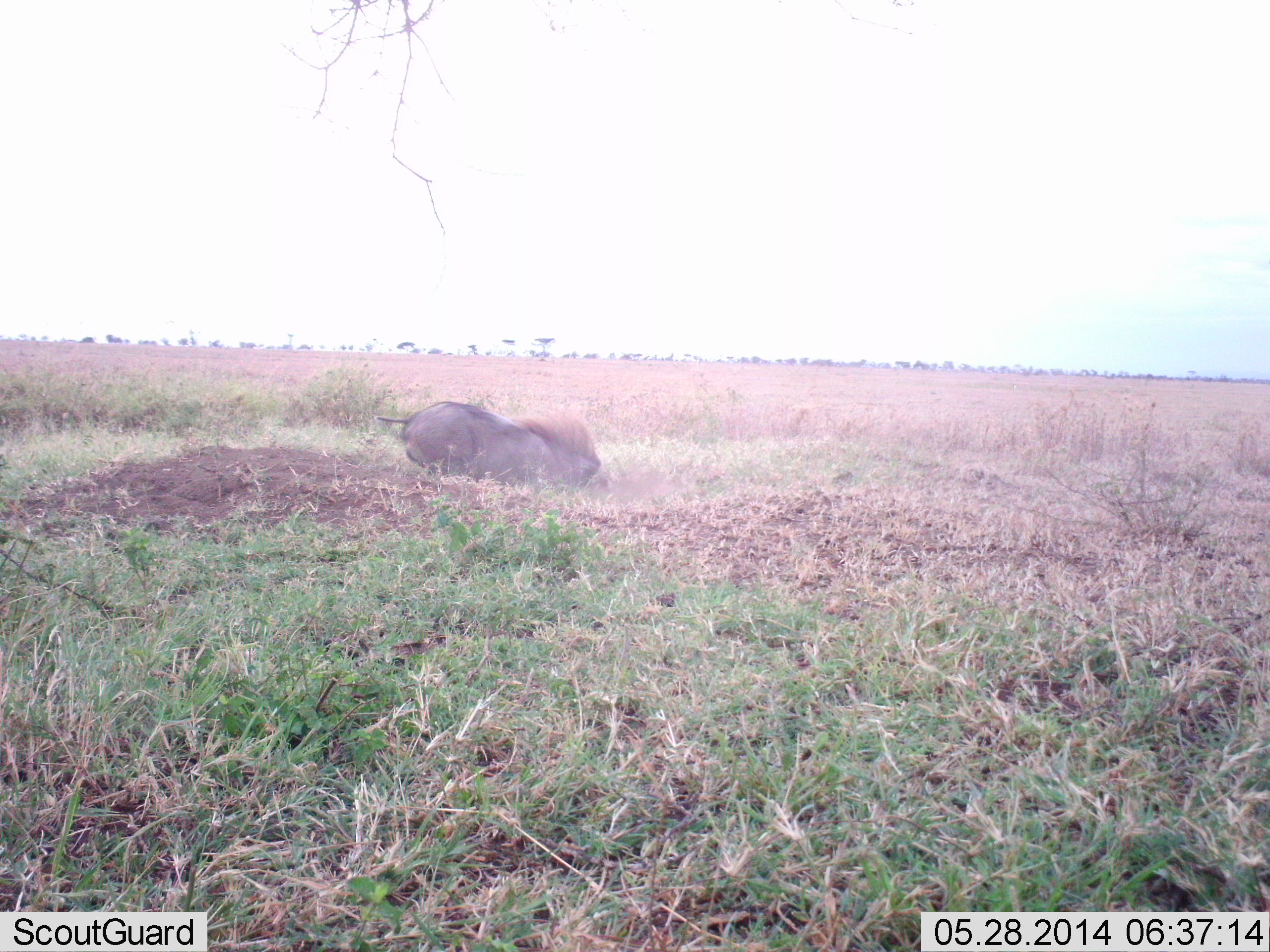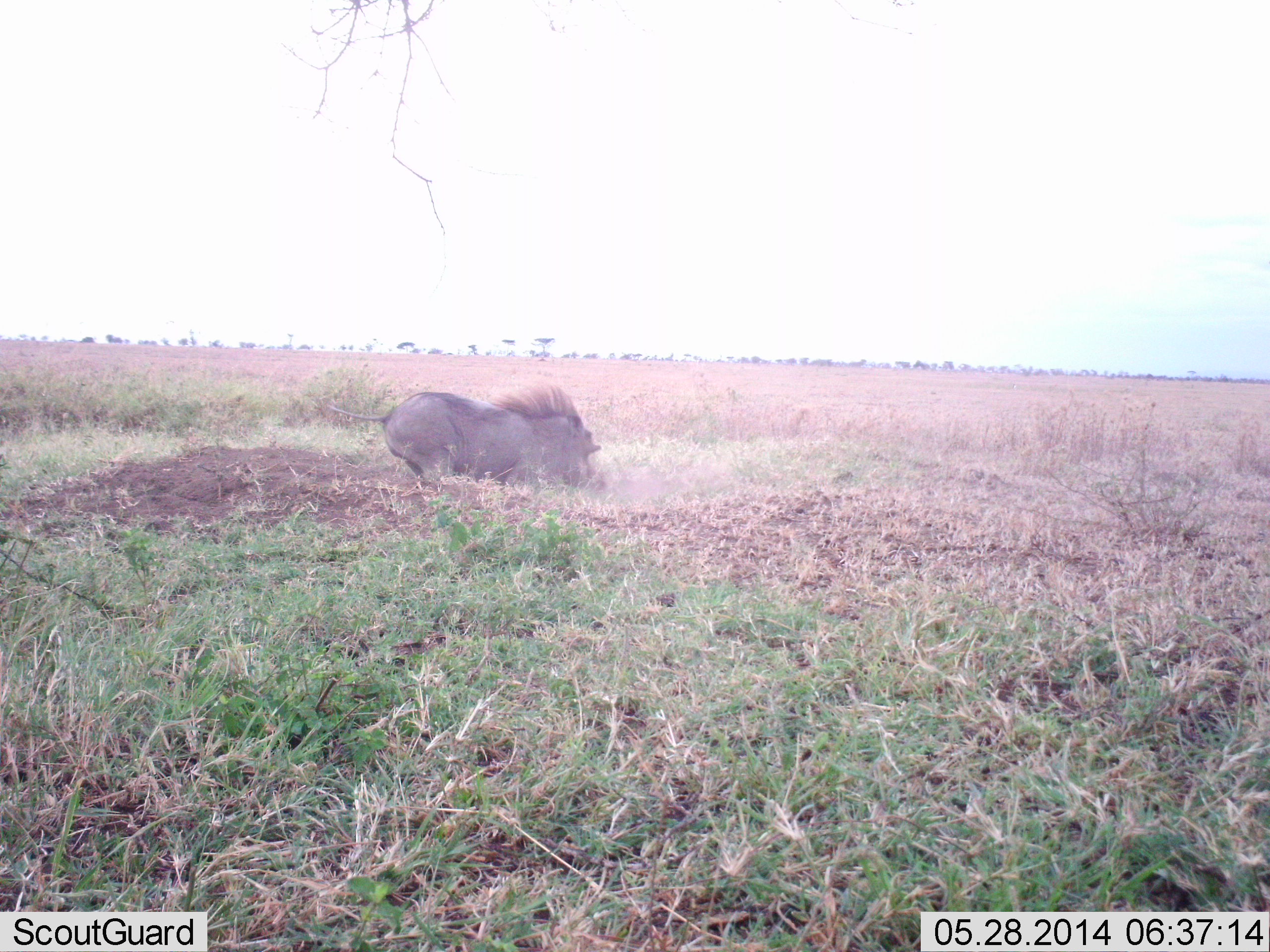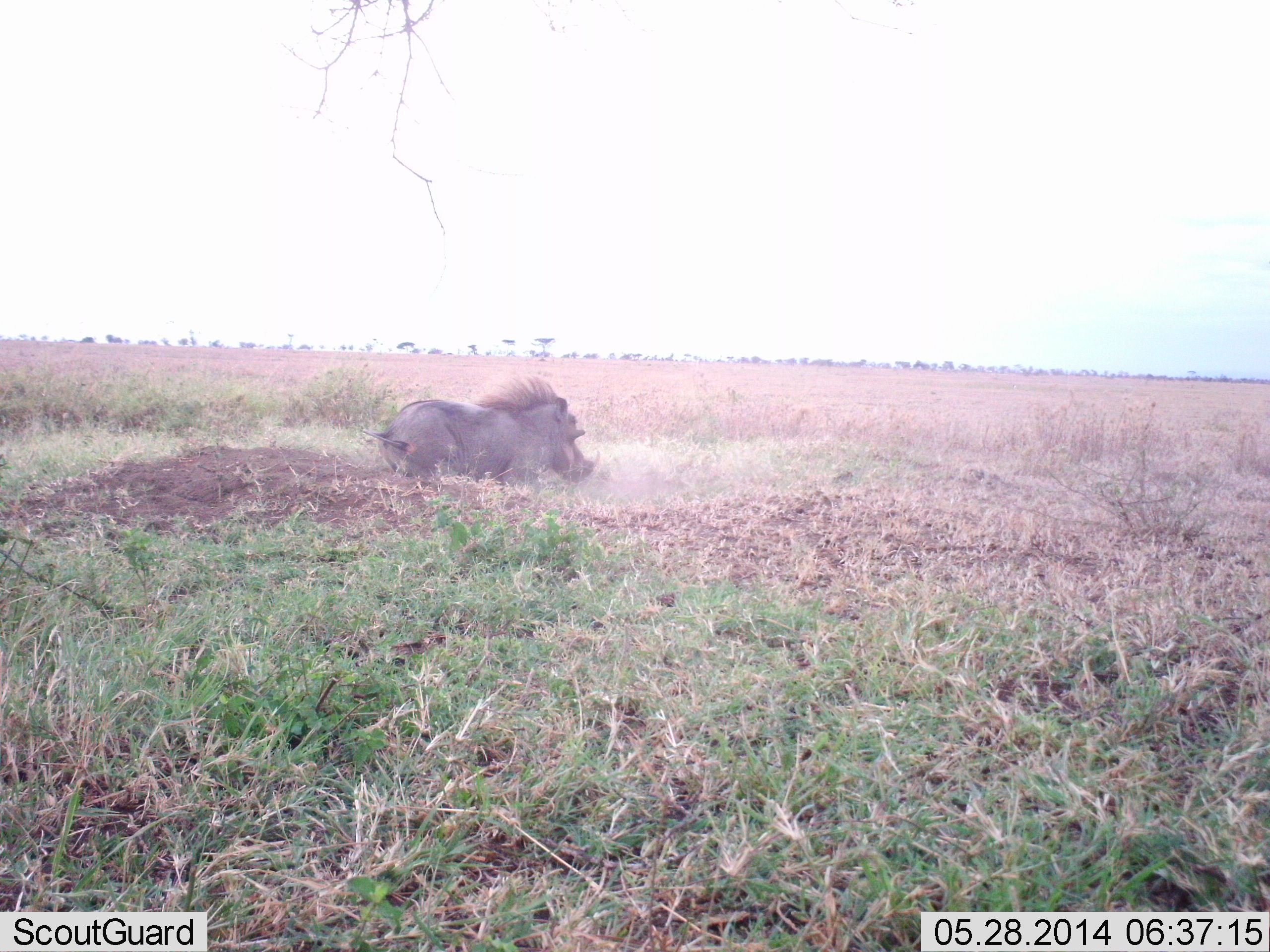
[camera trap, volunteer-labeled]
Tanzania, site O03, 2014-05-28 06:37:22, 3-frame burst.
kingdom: Animalia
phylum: Chordata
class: Mammalia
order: Artiodactyla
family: Suidae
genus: Phacochoerus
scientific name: Phacochoerus africanus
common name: warthog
Warthog (Phacochoerus africanus), count 1. Behavior (volunteer vote fractions): standing 10%, resting 10%, moving 50%, interacting 10%. Young present (vote fraction): 0%. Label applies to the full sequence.